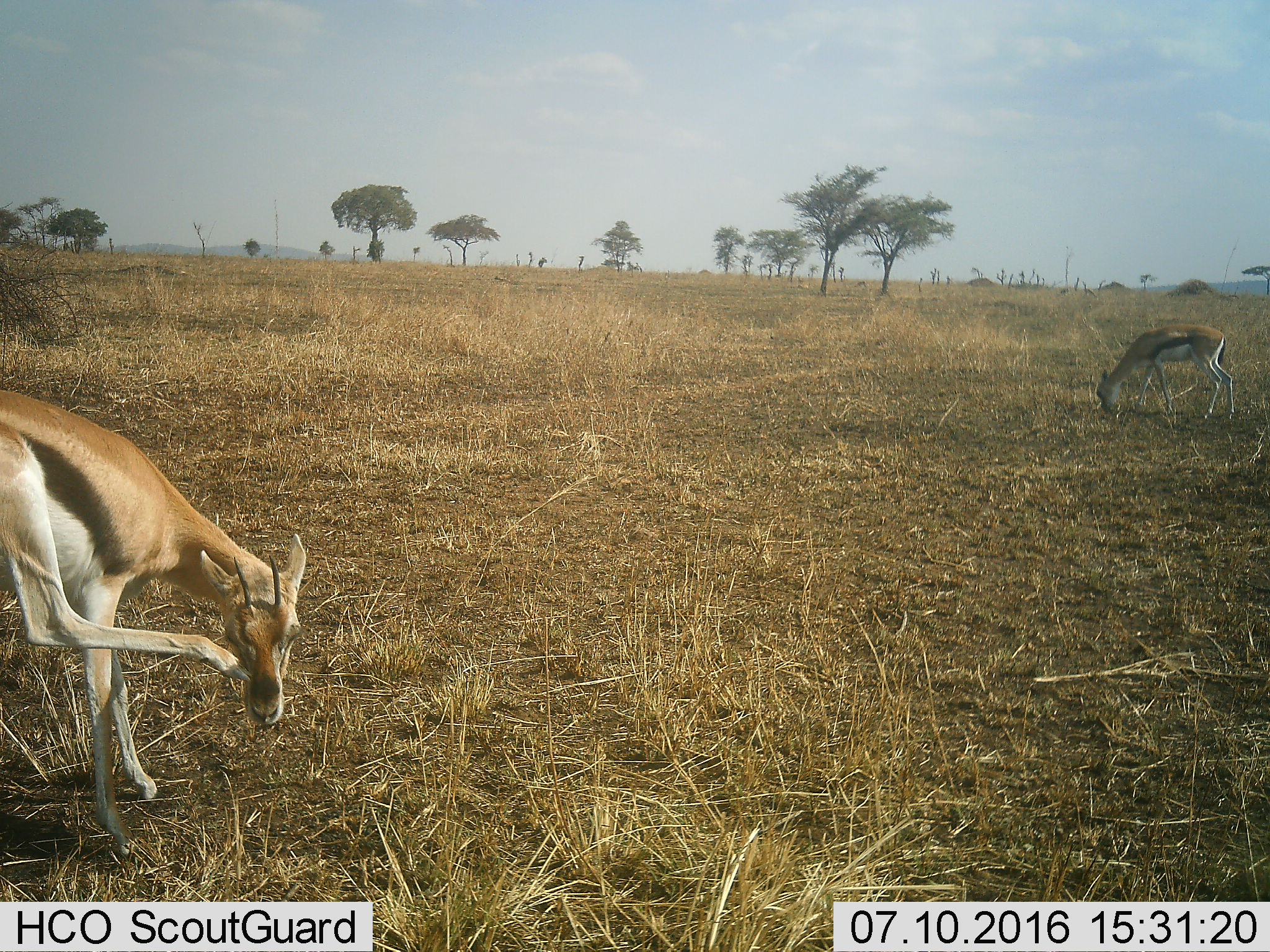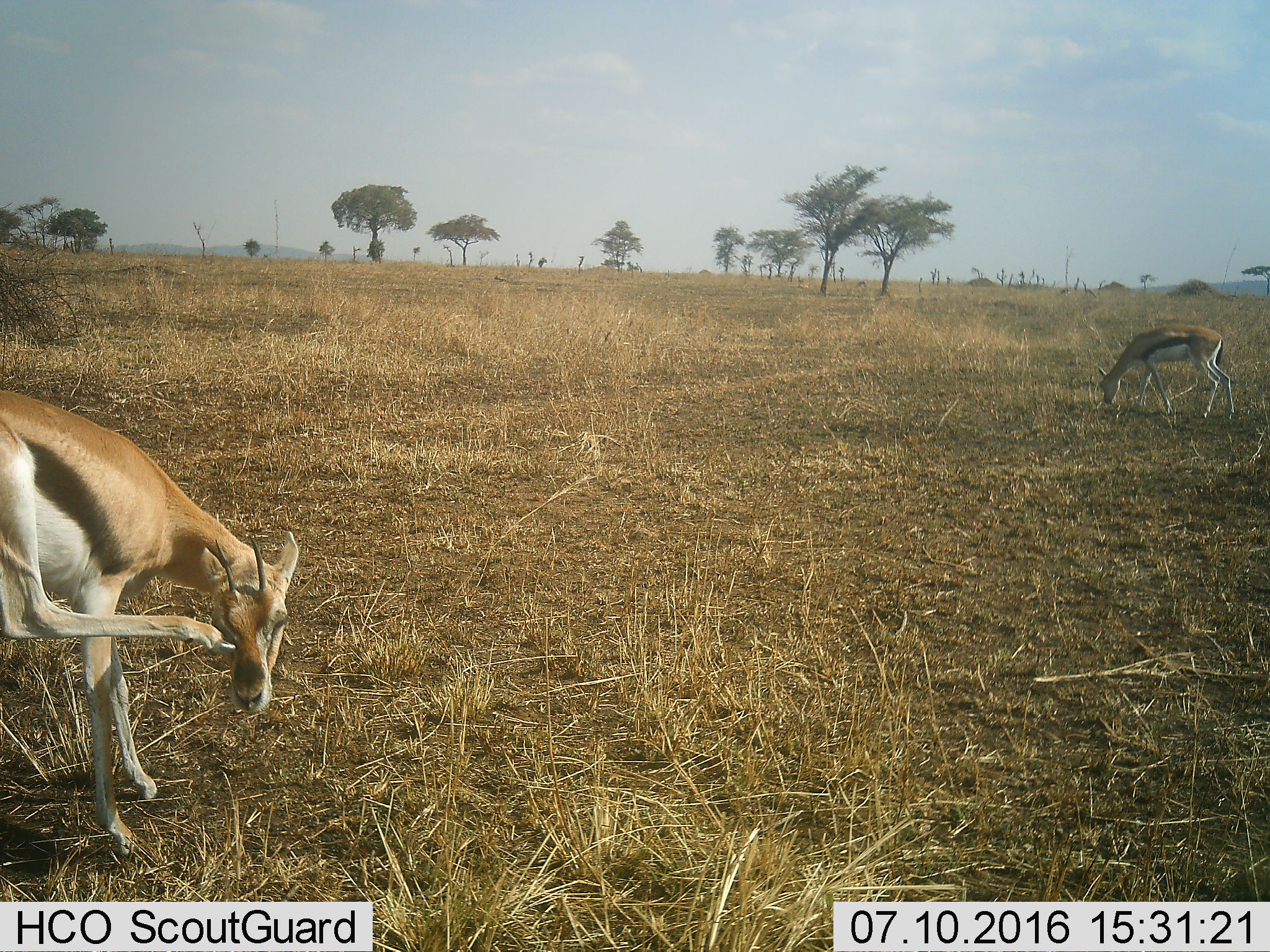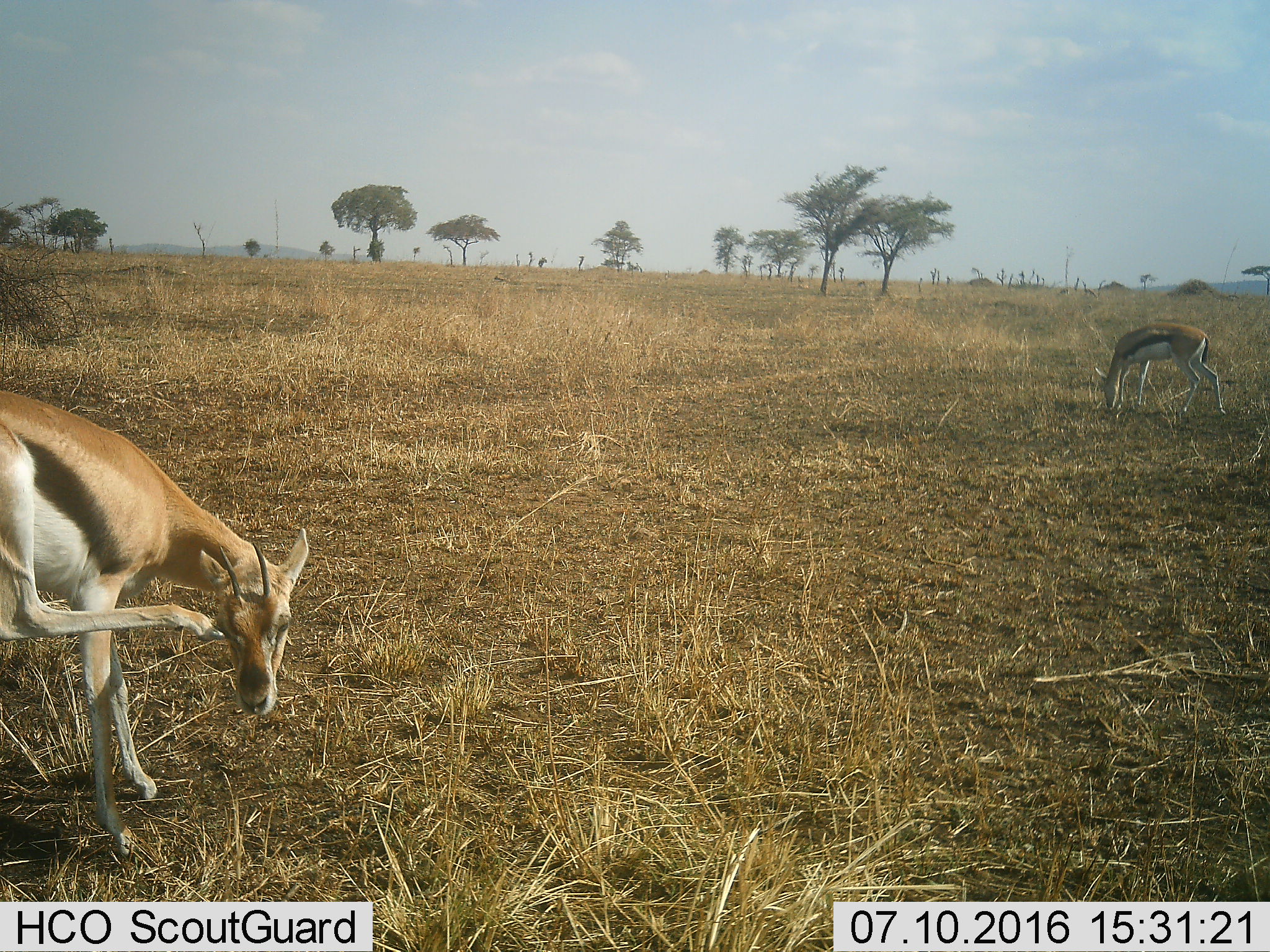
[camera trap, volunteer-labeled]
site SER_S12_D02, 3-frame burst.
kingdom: Animalia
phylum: Chordata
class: Mammalia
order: Artiodactyla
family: Bovidae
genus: Eudorcas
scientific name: Eudorcas thomsonii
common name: thomson's gazelle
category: gazellethomsons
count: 2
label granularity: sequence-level